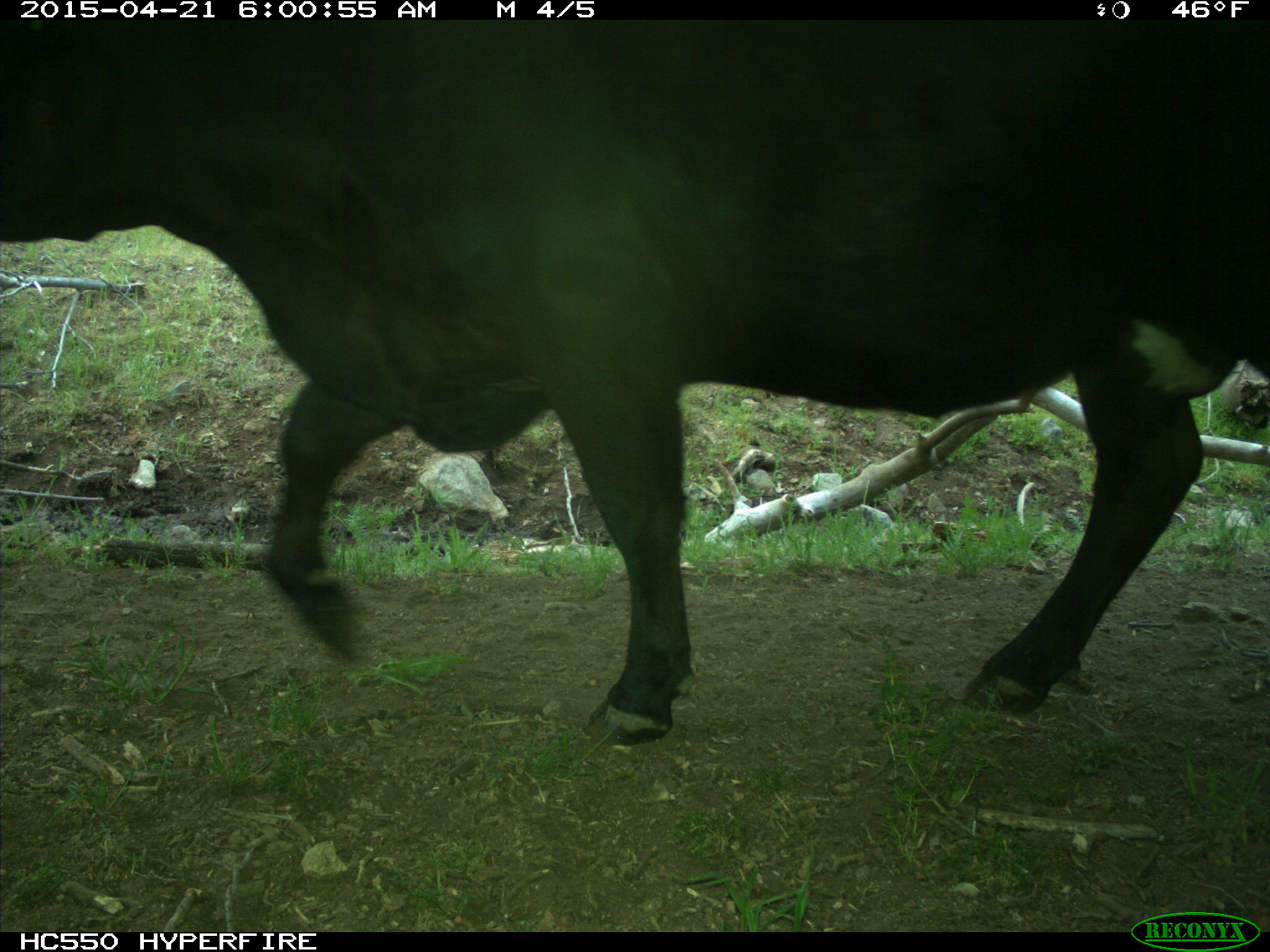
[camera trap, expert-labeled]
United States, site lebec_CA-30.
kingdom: Animalia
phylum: Chordata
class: Mammalia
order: Artiodactyla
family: Bovidae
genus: Bos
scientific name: Bos taurus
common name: domestic cow